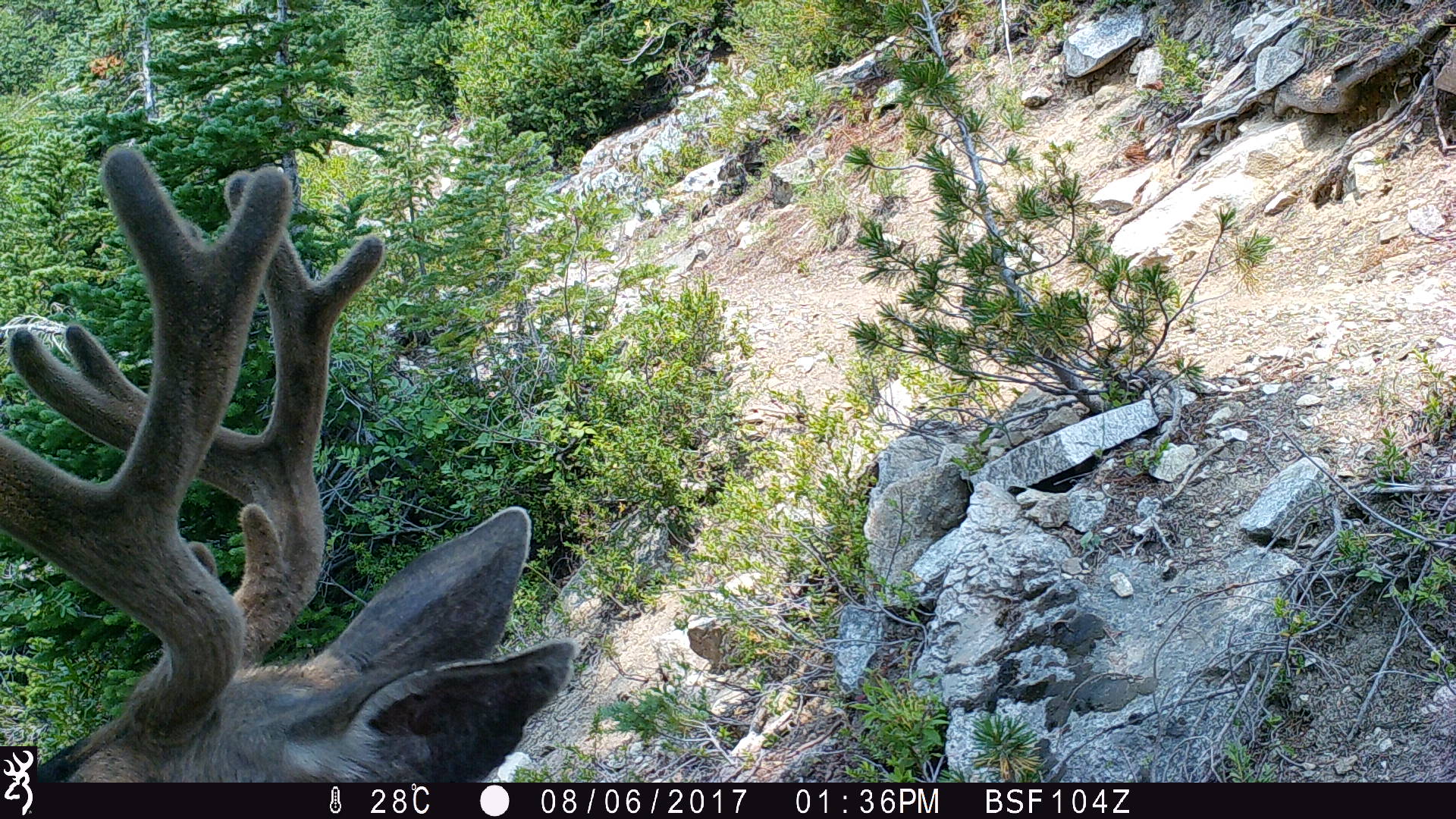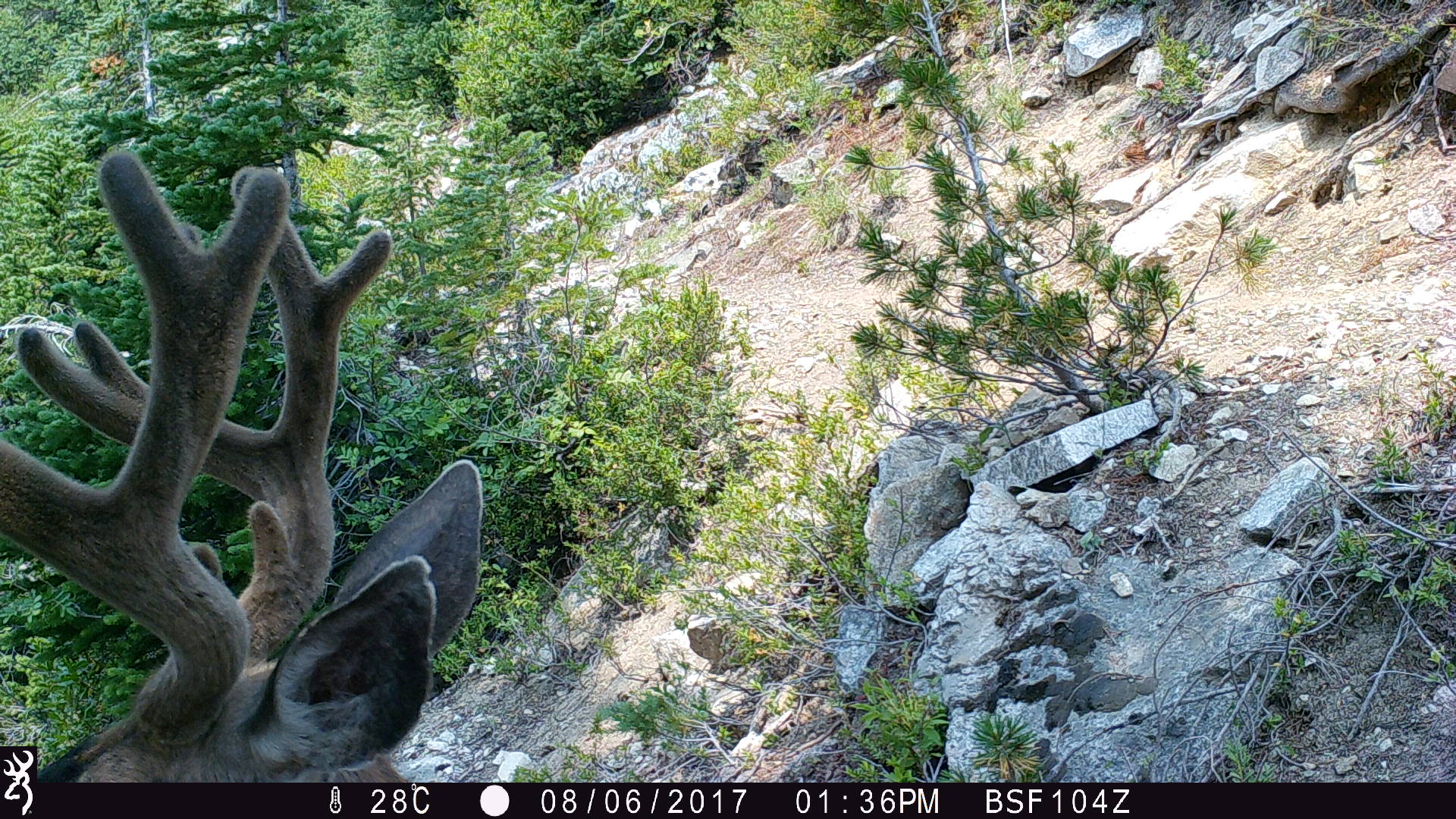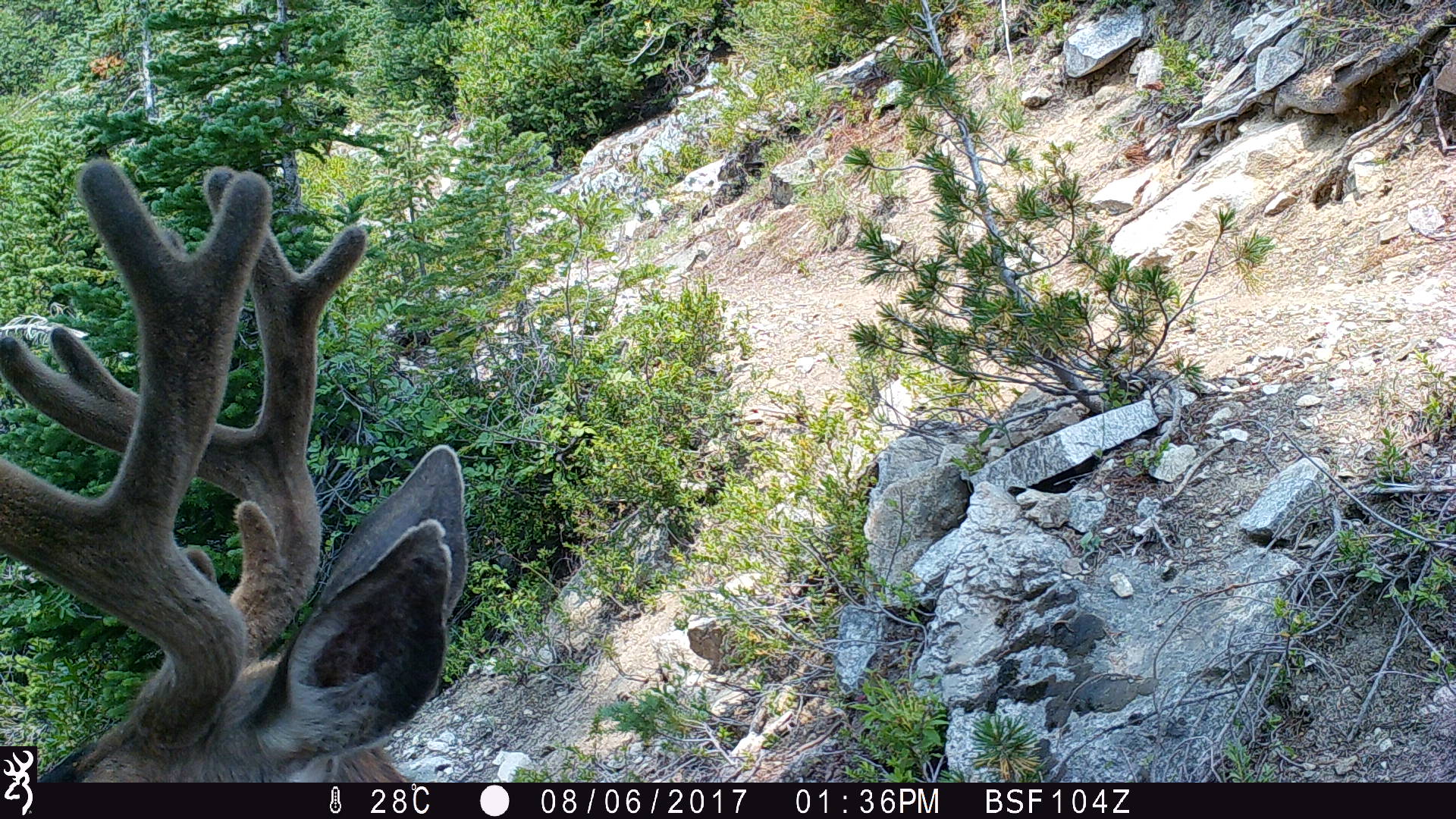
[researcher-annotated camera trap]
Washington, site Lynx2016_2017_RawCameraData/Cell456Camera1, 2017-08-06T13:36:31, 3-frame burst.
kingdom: Animalia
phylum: Chordata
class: Mammalia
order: Artiodactyla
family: Cervidae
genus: Odocoileus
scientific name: Odocoileus hemionus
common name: mule deer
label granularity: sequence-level